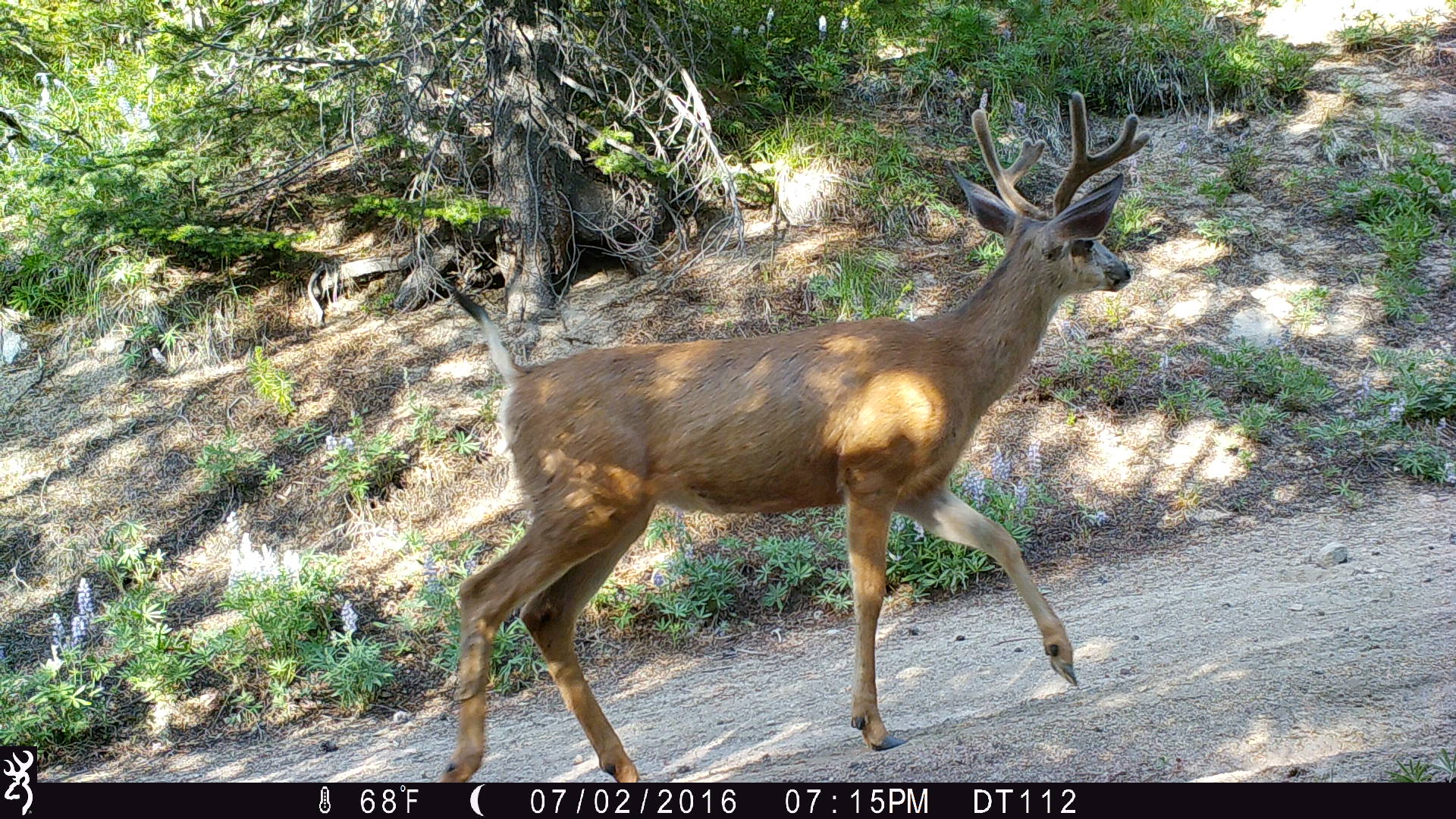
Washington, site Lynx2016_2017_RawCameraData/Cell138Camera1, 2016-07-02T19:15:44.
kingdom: Animalia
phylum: Chordata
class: Mammalia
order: Artiodactyla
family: Cervidae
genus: Odocoileus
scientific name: Odocoileus hemionus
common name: mule deer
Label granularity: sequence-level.